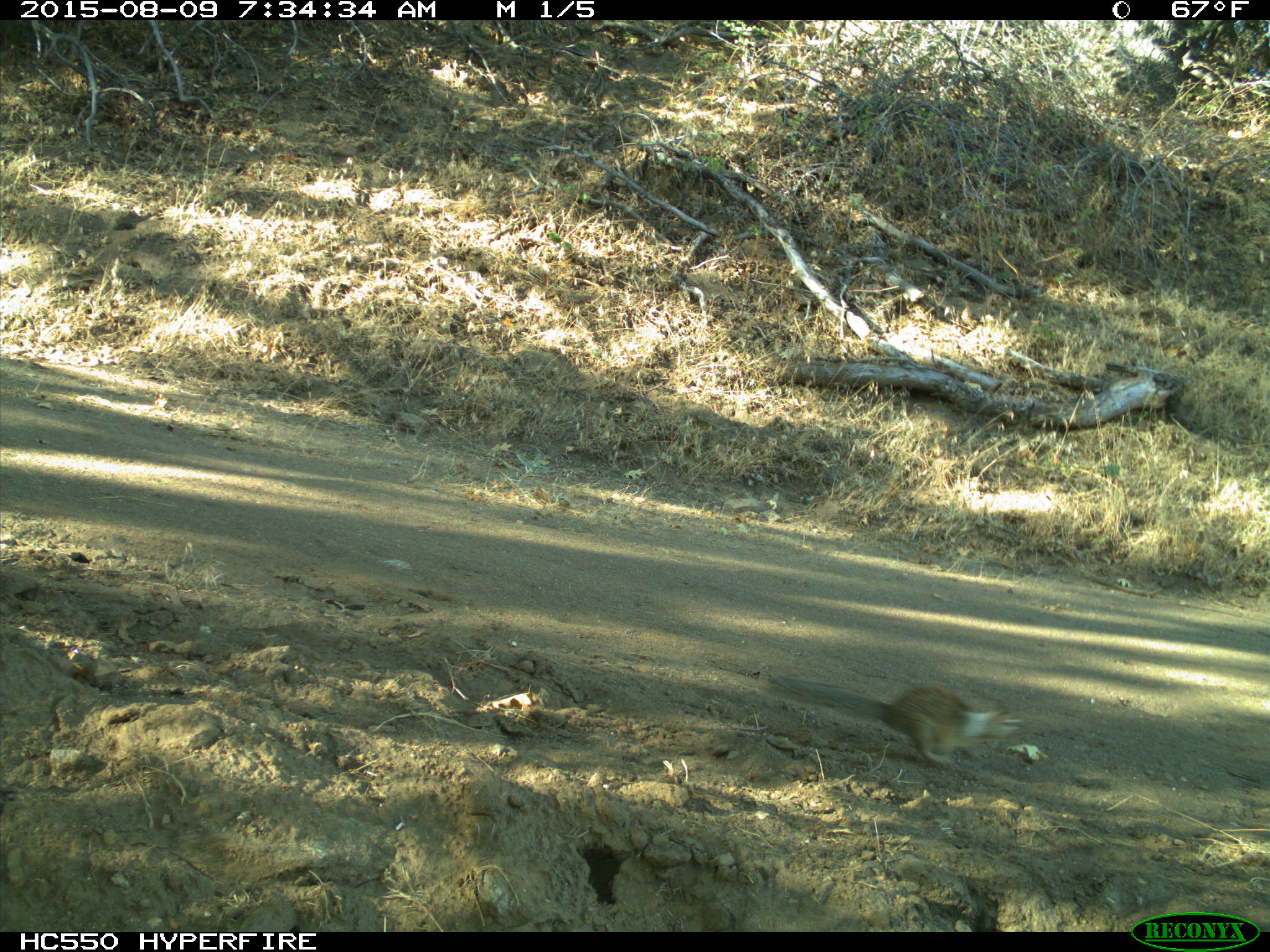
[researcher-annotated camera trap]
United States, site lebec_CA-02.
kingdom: Animalia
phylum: Chordata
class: Mammalia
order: Rodentia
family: Sciuridae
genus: Otospermophilus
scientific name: Otospermophilus beecheyi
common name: california ground squirrel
Otospermophilus beecheyi (california ground squirrel).